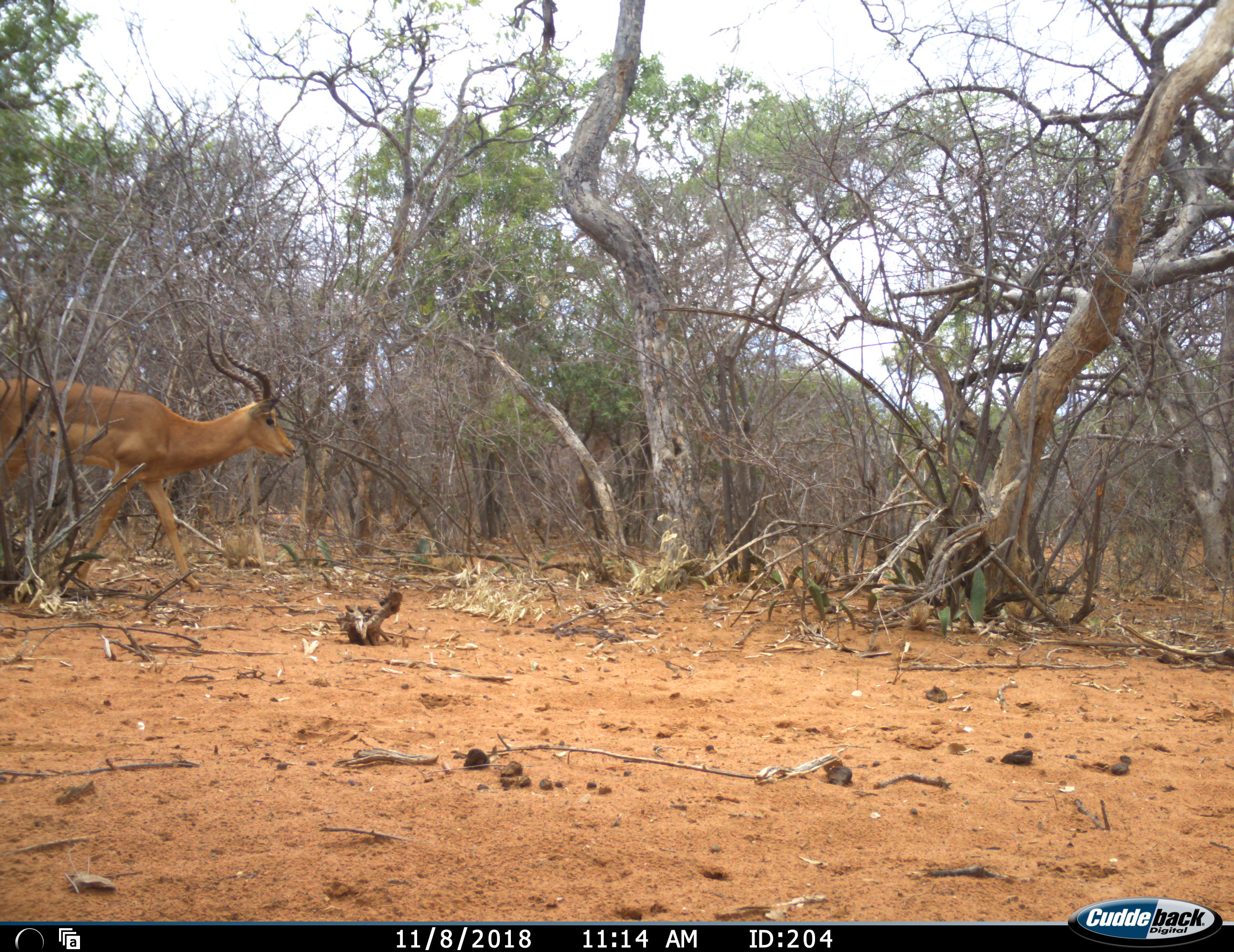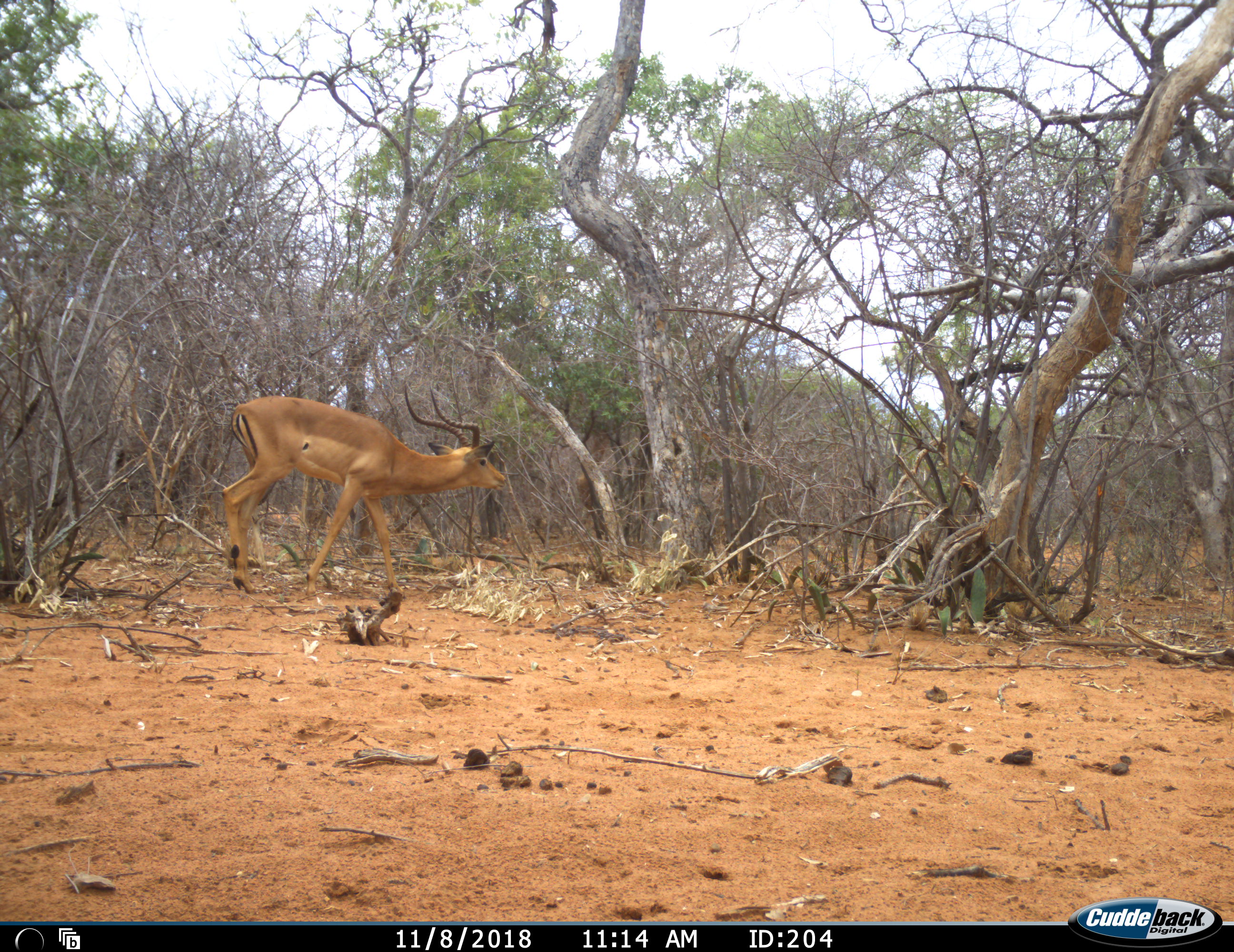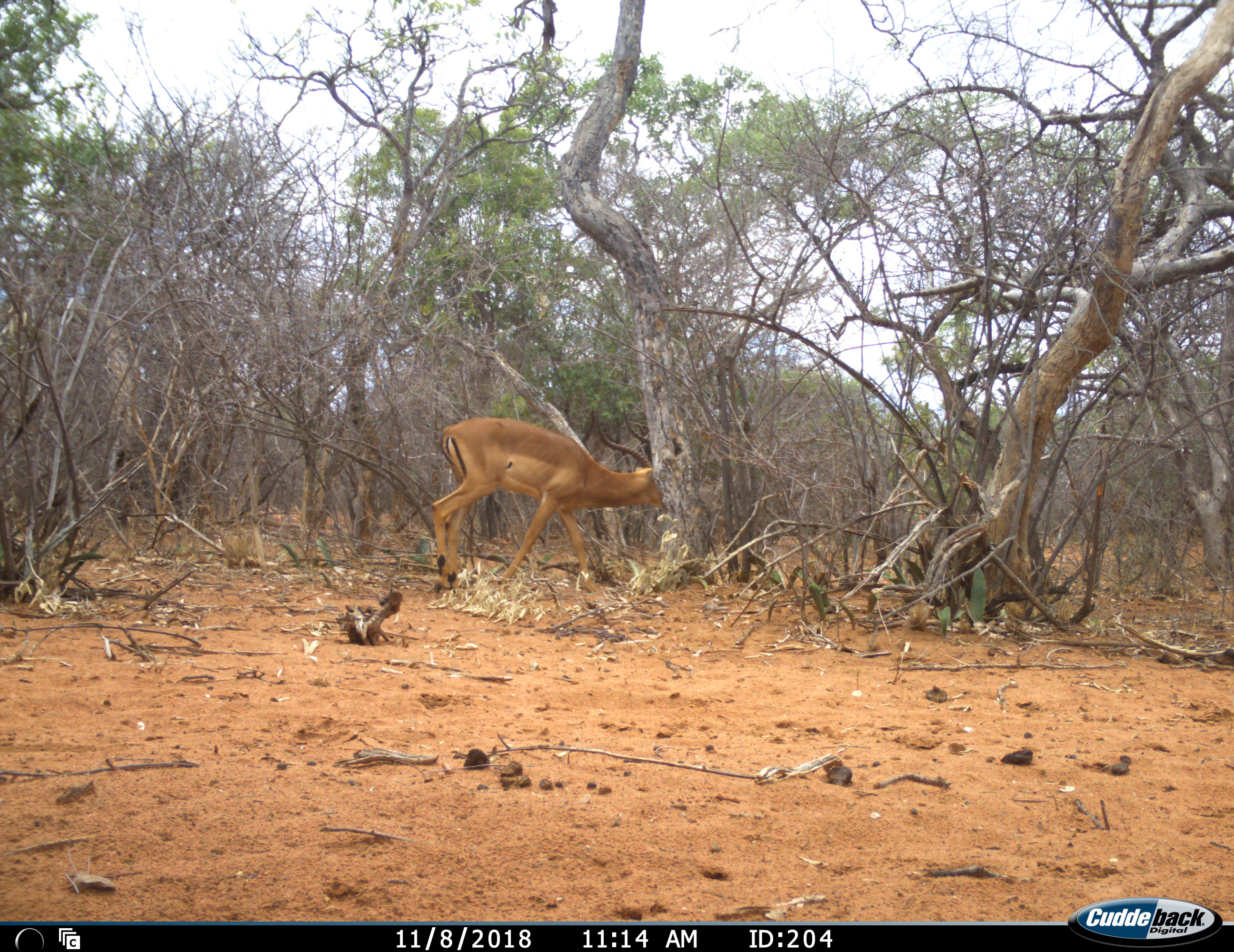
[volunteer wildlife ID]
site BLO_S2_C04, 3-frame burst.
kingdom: Animalia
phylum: Chordata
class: Mammalia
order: Artiodactyla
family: Bovidae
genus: Aepyceros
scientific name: Aepyceros melampus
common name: impala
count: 1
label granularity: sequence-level